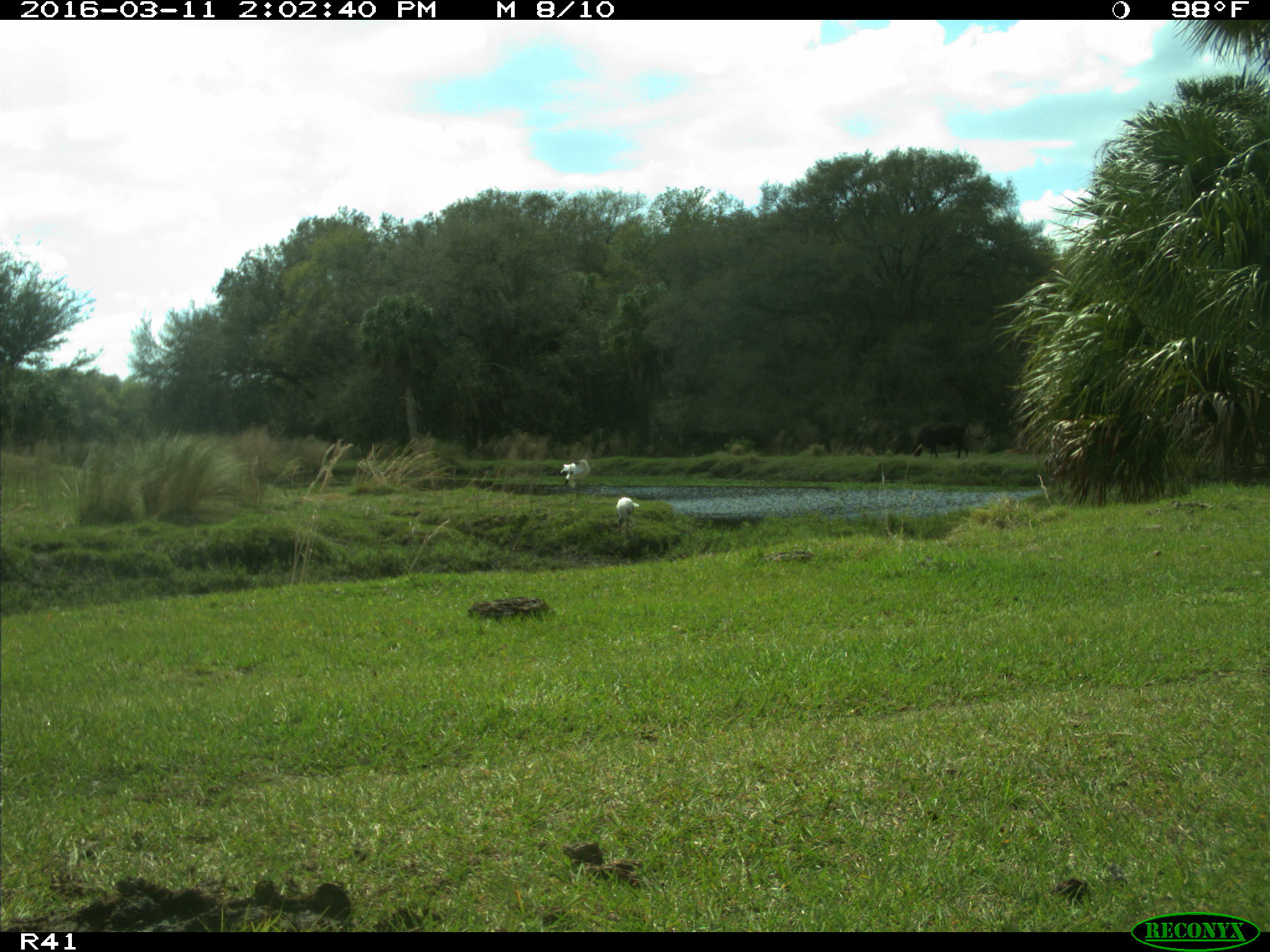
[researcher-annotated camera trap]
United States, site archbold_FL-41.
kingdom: Animalia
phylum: Chordata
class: Aves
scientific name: Aves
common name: birds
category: unidentified bird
Unidentified bird (birds) (Aves).